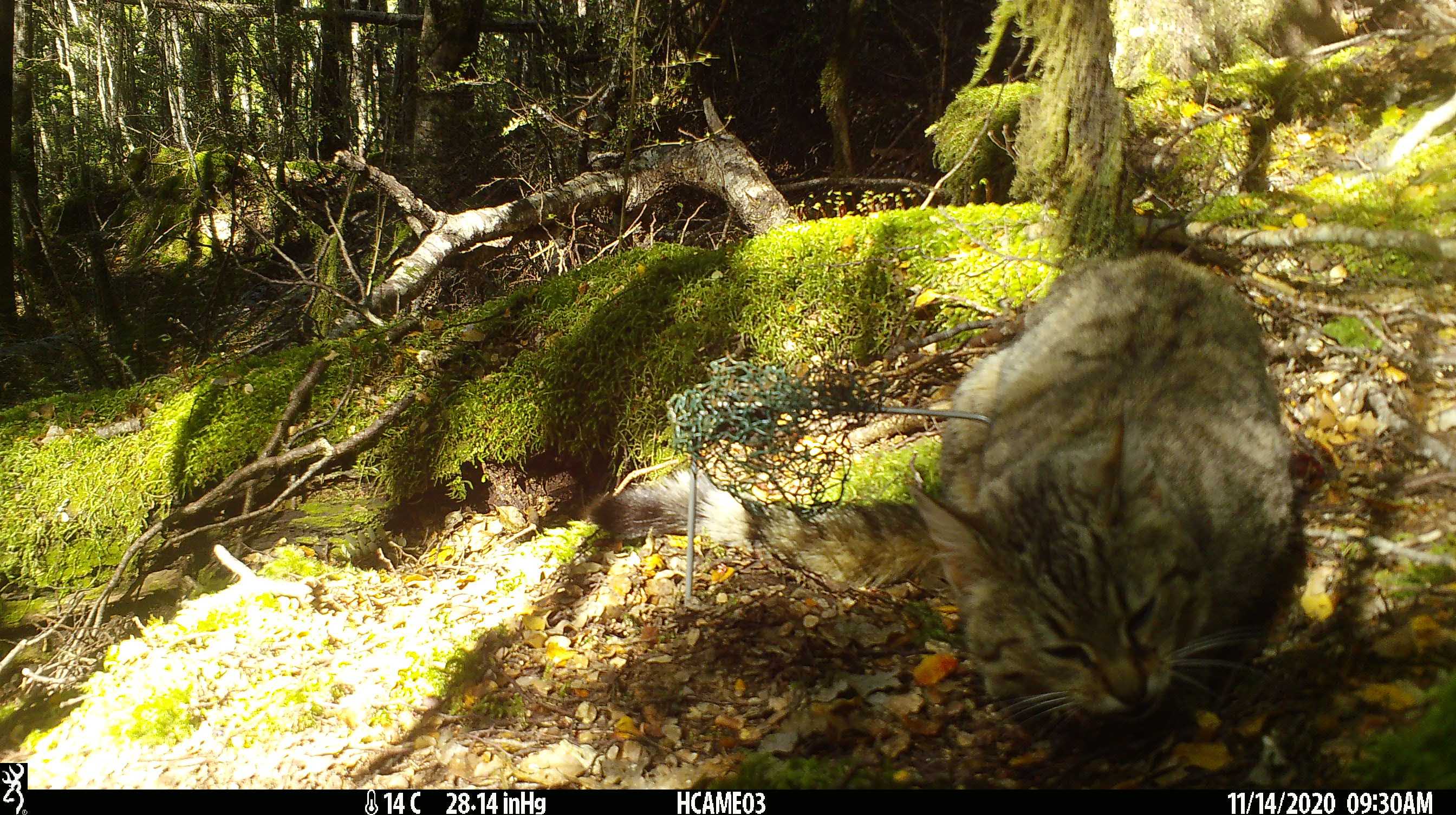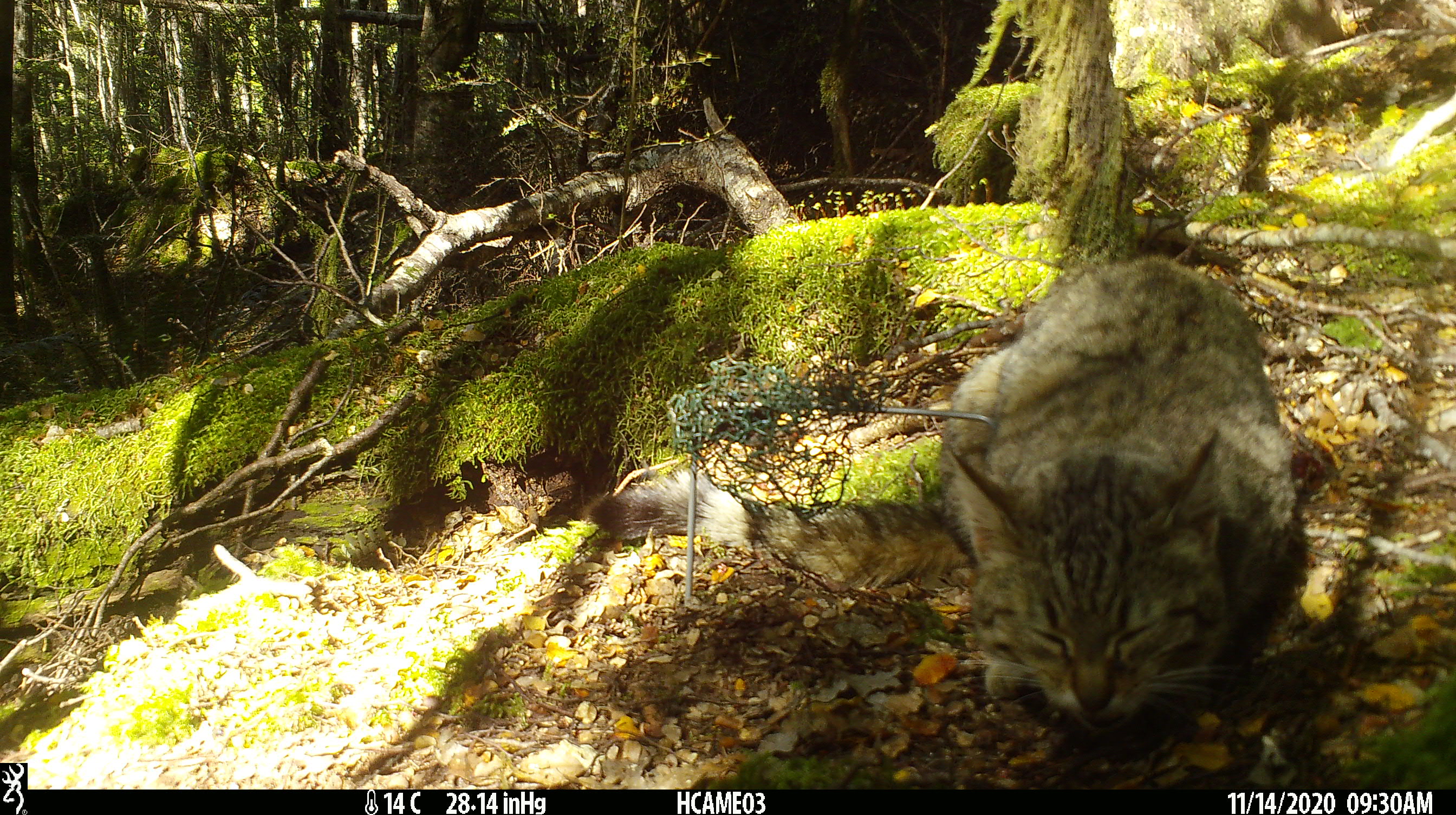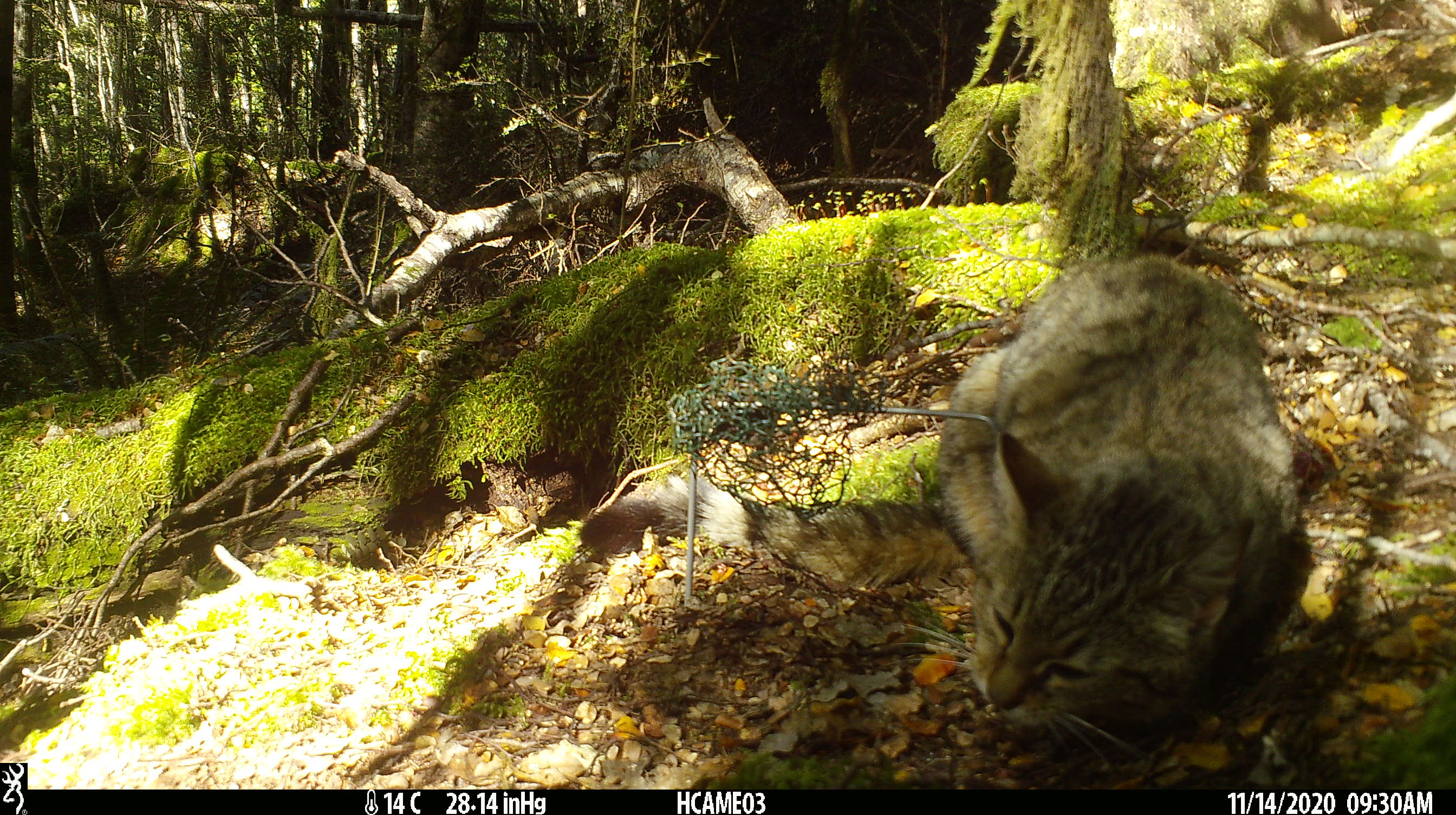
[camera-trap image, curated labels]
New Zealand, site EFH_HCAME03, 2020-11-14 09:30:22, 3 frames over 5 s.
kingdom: Animalia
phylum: Chordata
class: Mammalia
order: Carnivora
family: Felidae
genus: Felis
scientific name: Felis catus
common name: domestic cat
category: cat